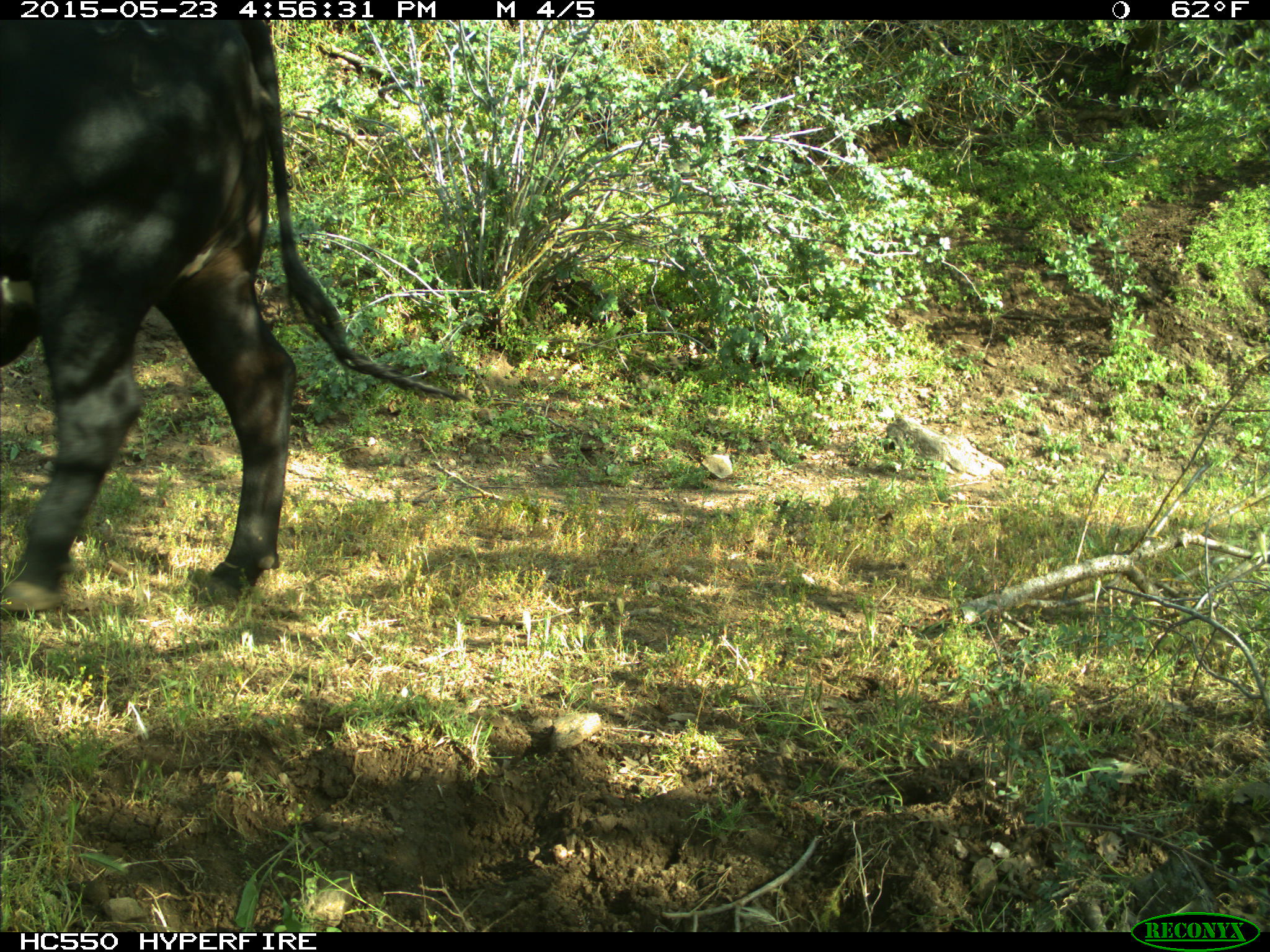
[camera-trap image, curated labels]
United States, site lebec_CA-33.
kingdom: Animalia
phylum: Chordata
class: Mammalia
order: Artiodactyla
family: Bovidae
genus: Bos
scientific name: Bos taurus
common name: domestic cow